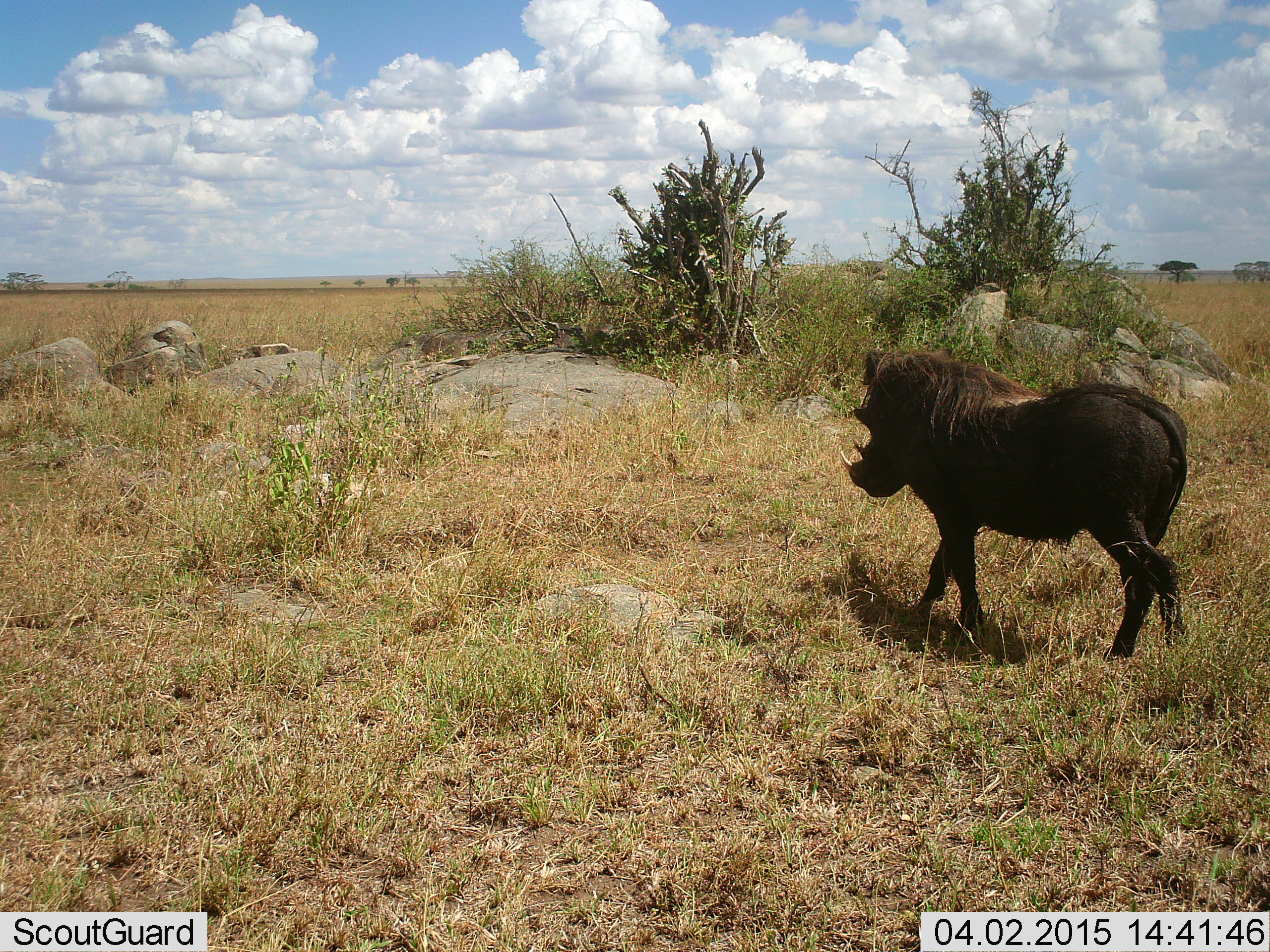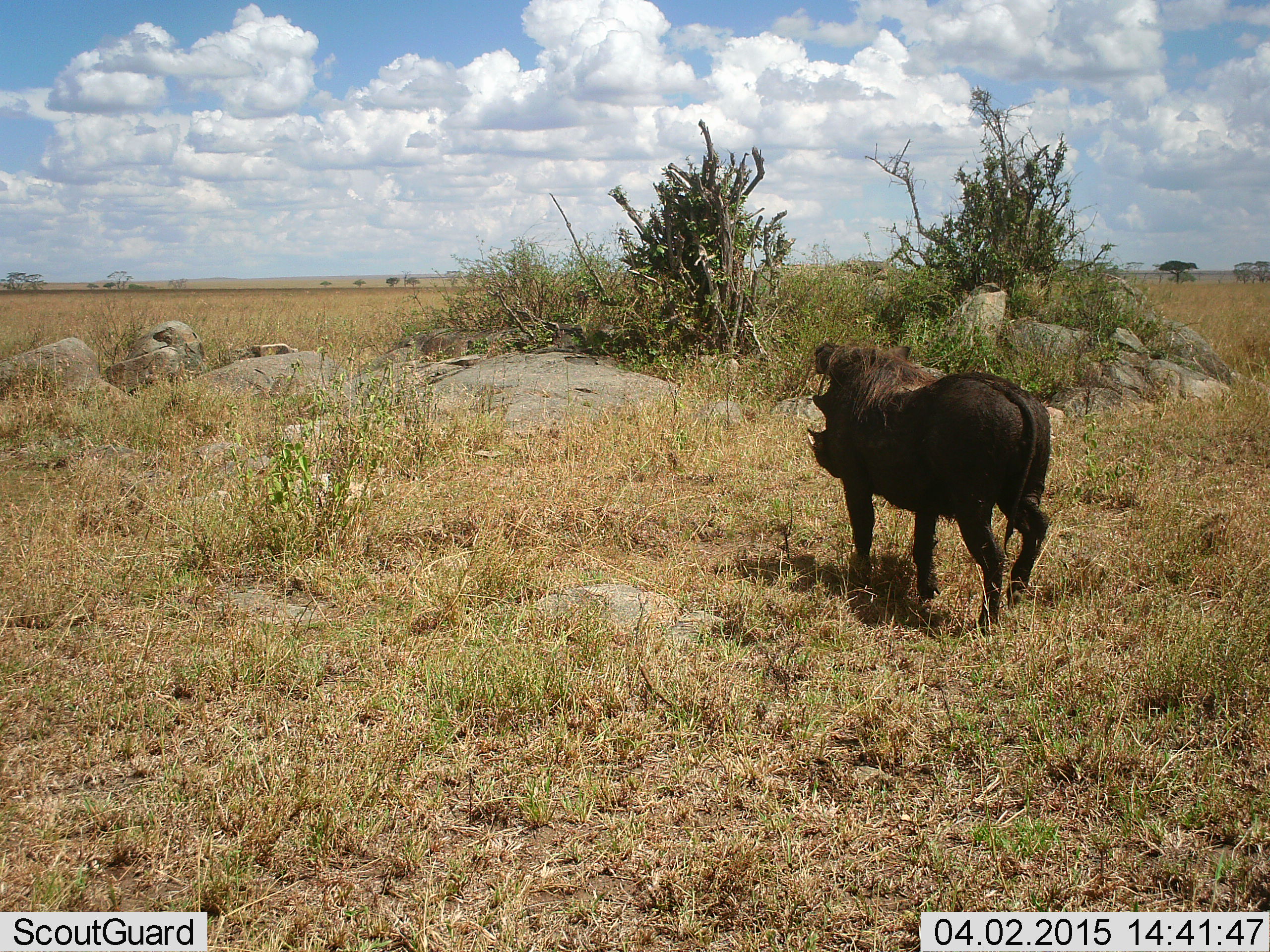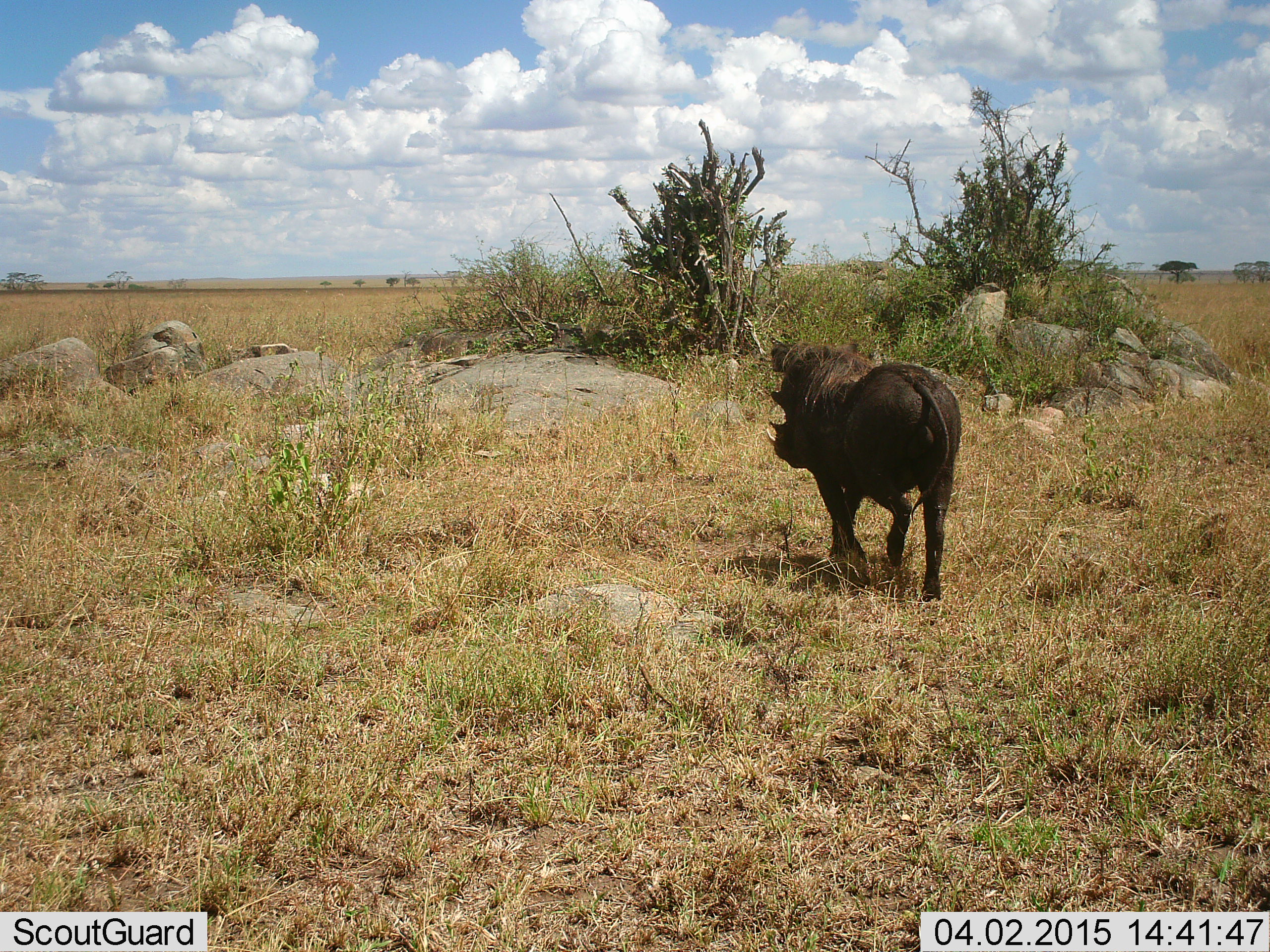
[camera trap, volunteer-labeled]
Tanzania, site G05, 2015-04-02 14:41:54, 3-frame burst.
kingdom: Animalia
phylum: Chordata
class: Mammalia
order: Artiodactyla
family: Suidae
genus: Phacochoerus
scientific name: Phacochoerus africanus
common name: warthog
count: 1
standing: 10%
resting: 0%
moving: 90%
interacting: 0%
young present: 0%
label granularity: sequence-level